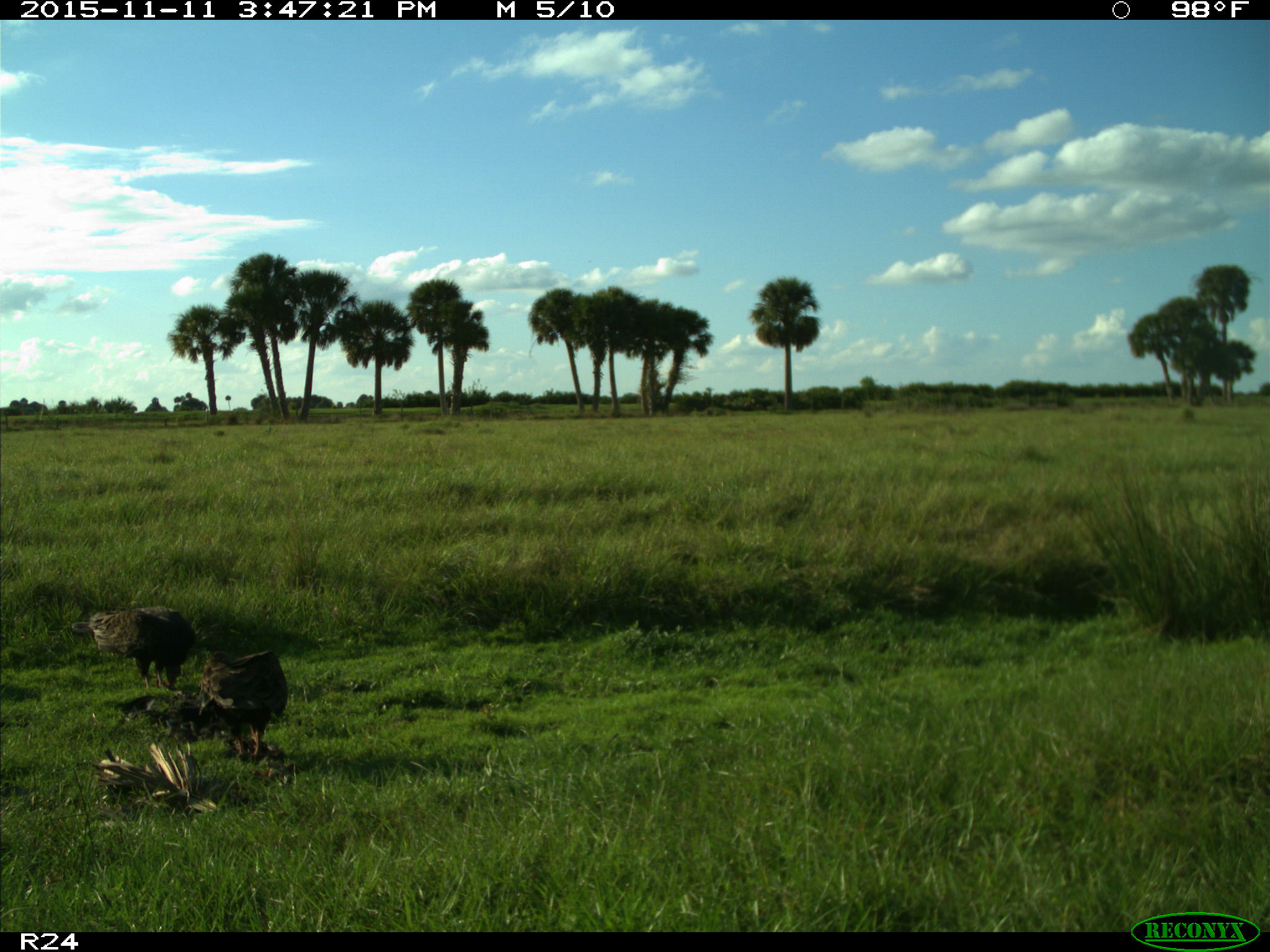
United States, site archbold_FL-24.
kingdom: Animalia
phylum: Chordata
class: Aves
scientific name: Aves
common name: birds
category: unidentified bird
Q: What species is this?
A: Unidentified bird (birds) (Aves).